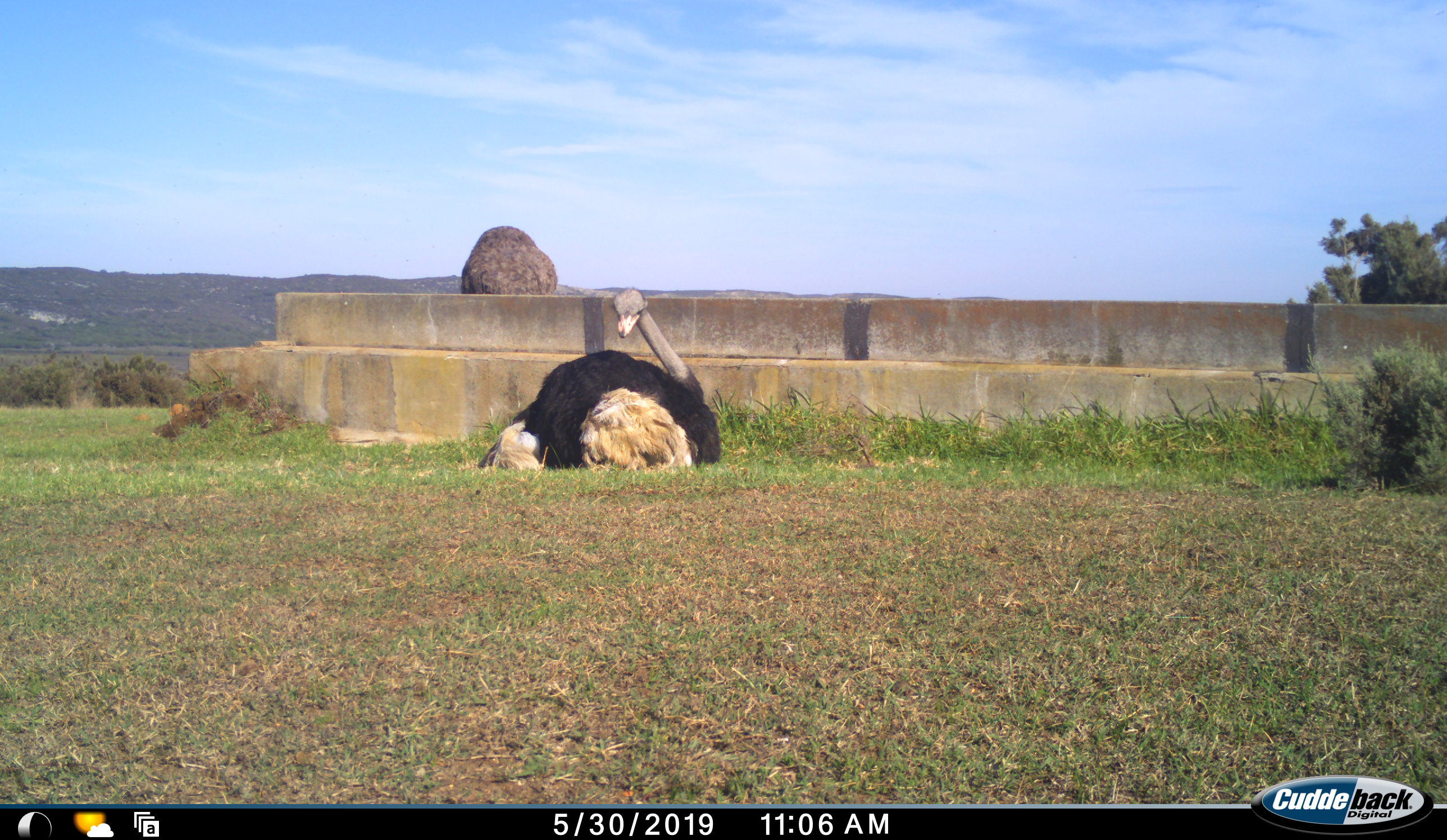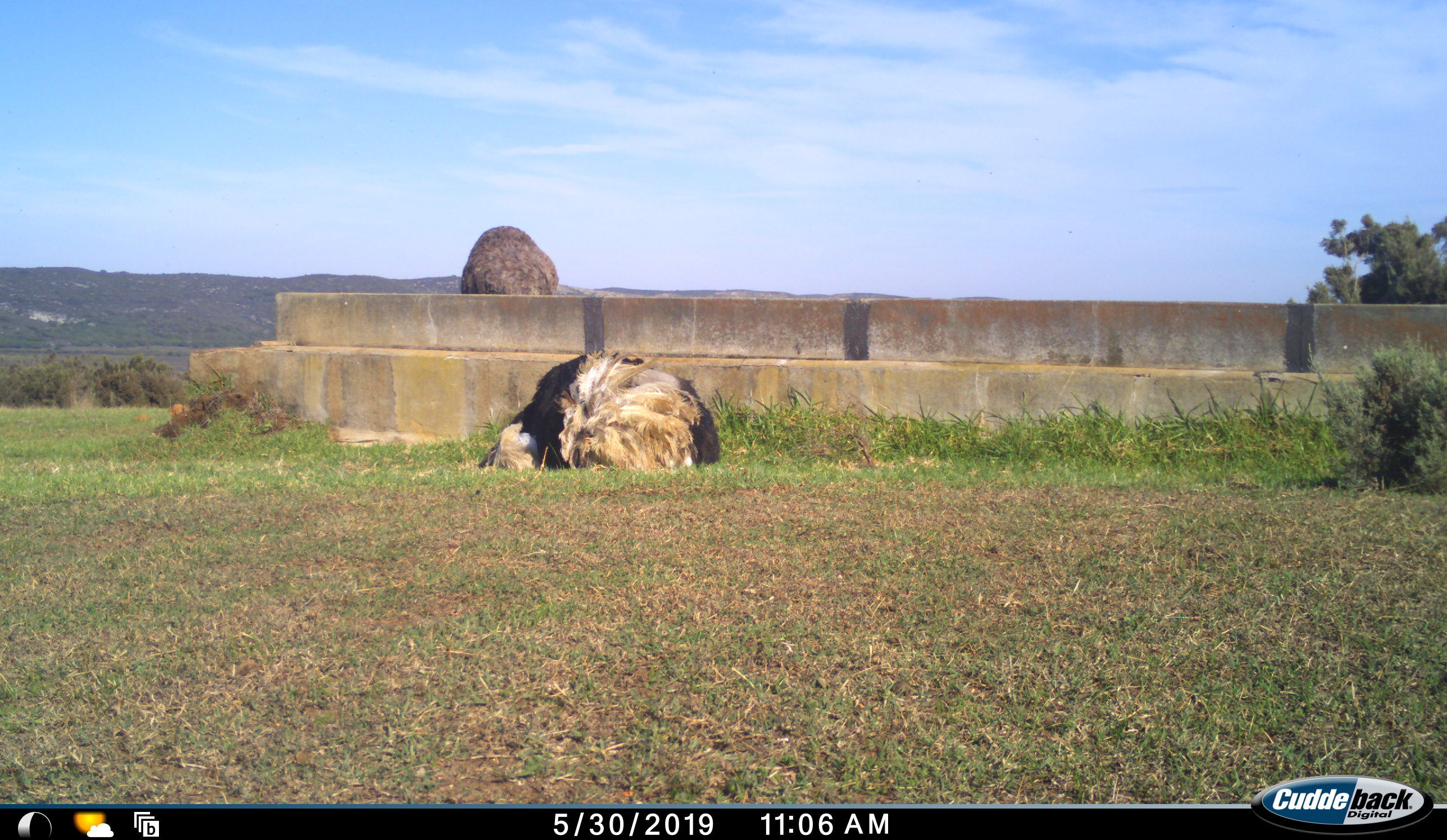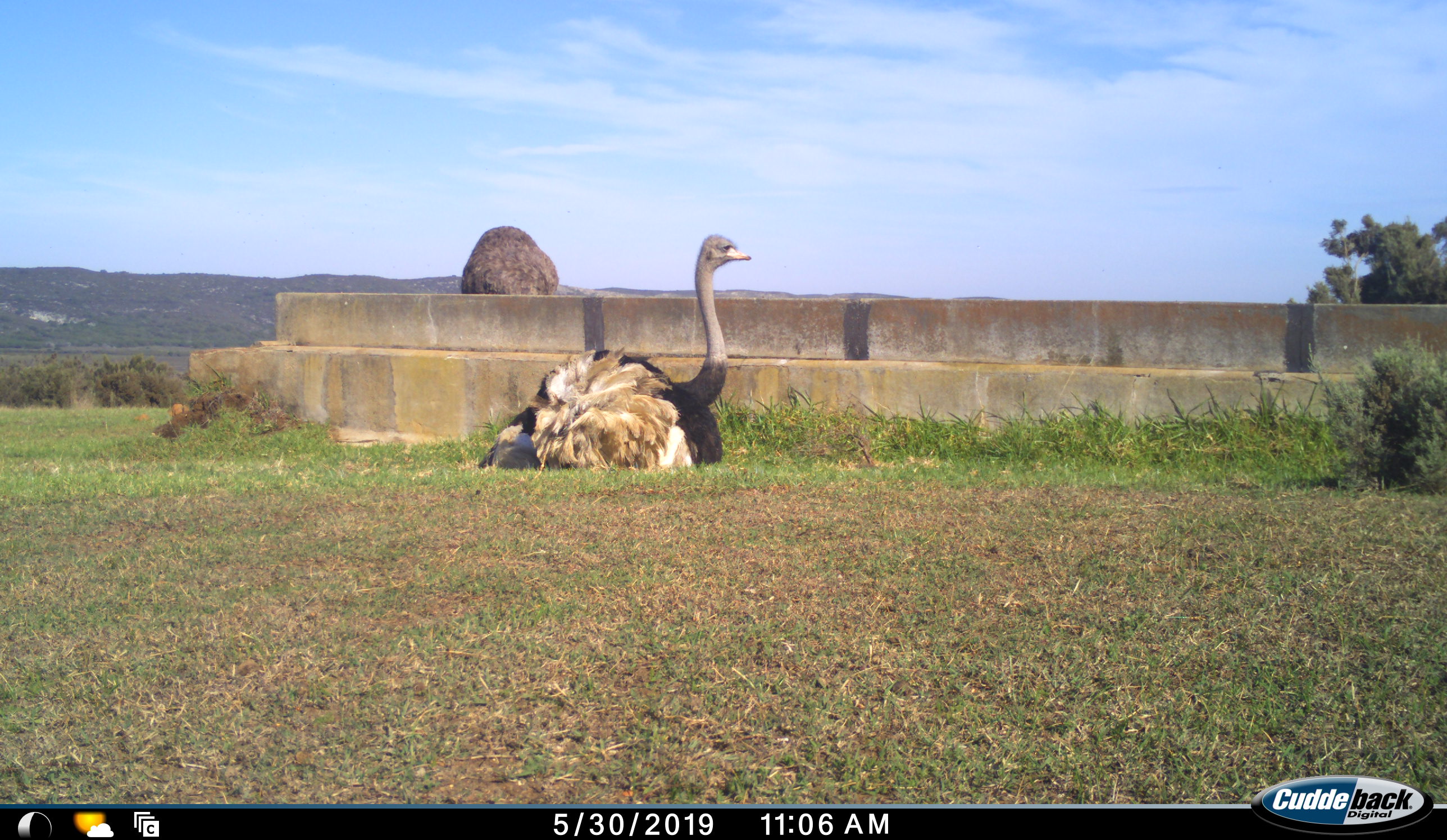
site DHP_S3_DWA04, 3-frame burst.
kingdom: Animalia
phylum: Chordata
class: Aves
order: Struthioniformes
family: Struthionidae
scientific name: Struthionidae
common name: ostrich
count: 2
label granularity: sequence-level